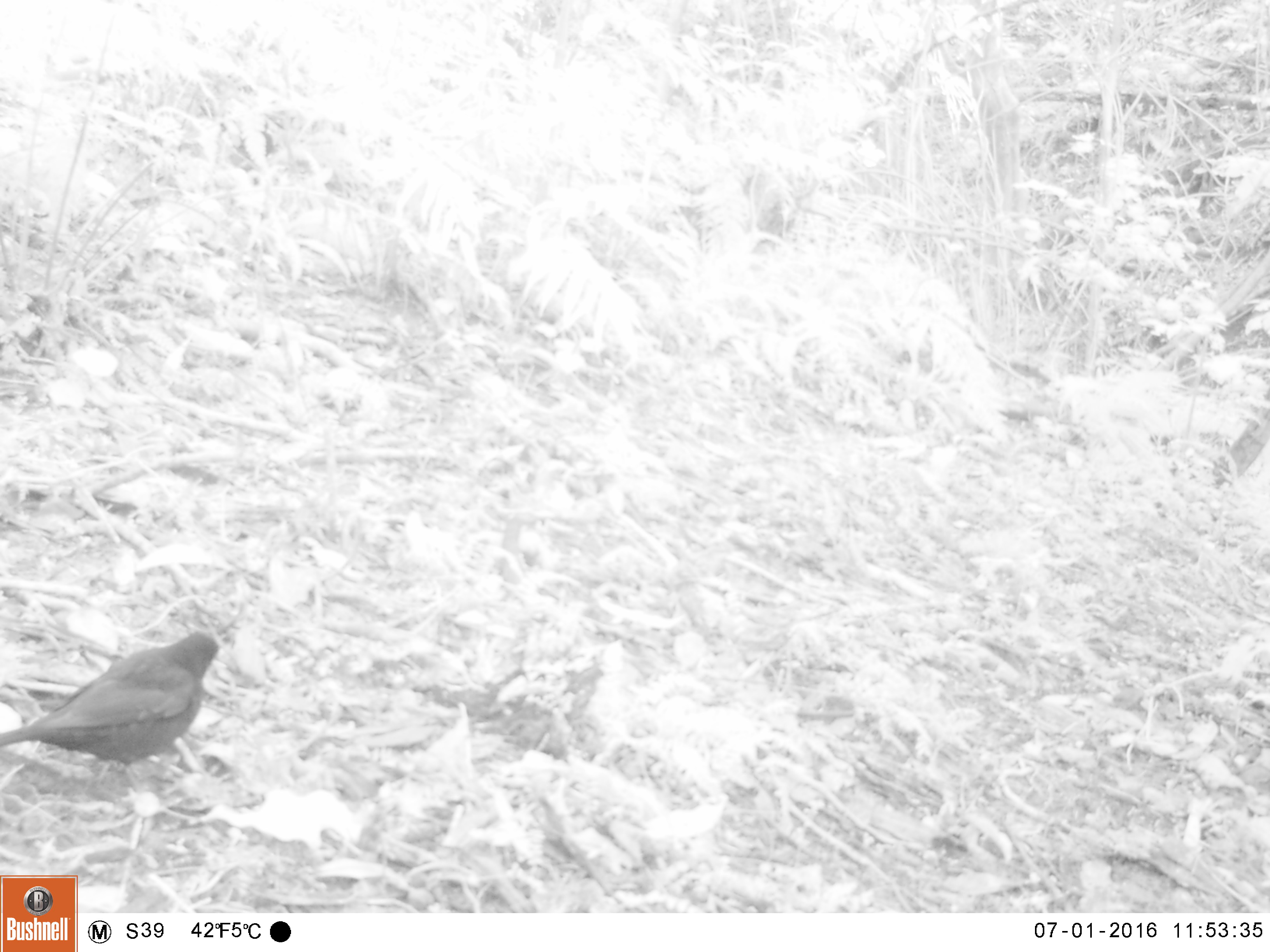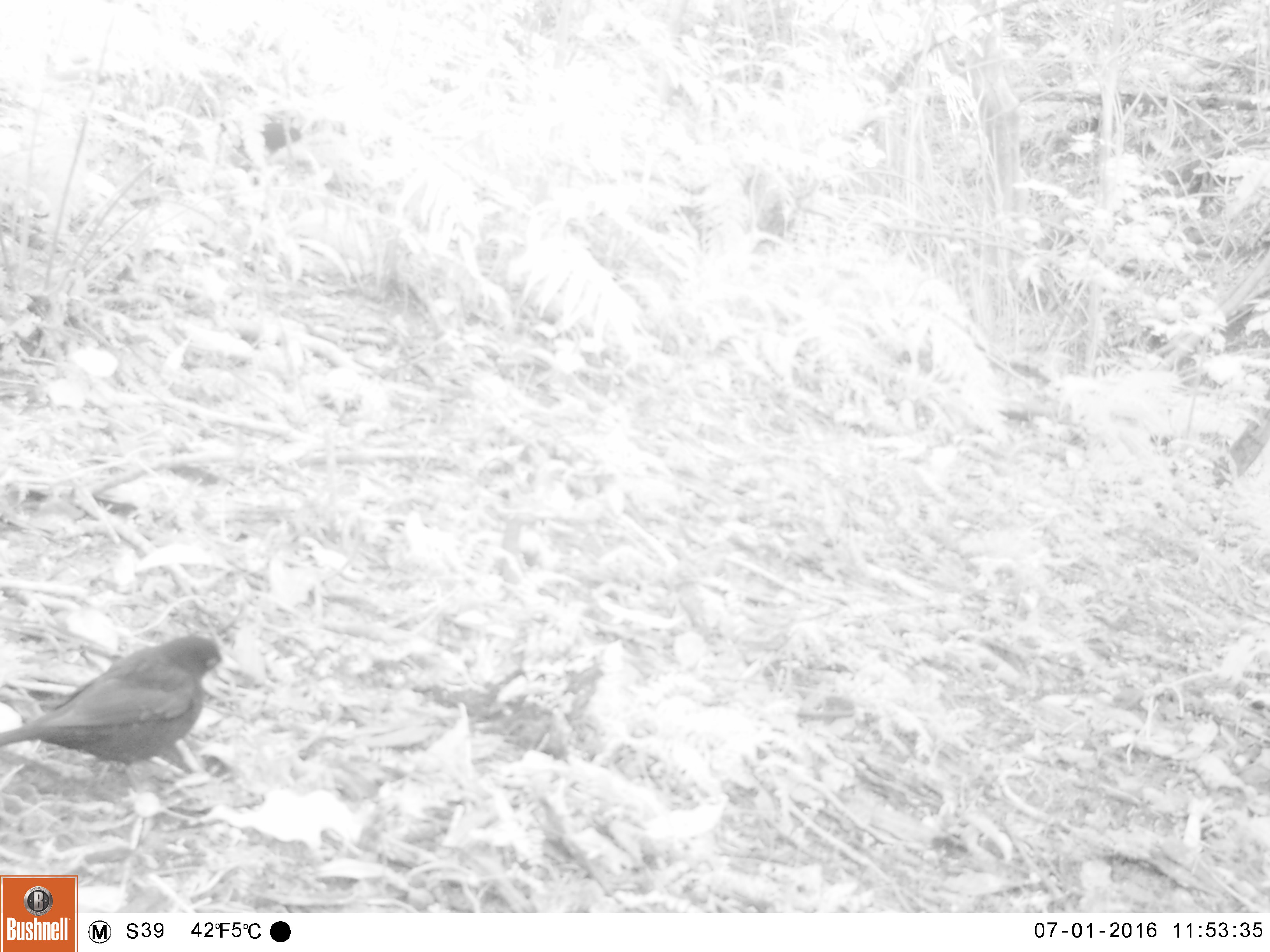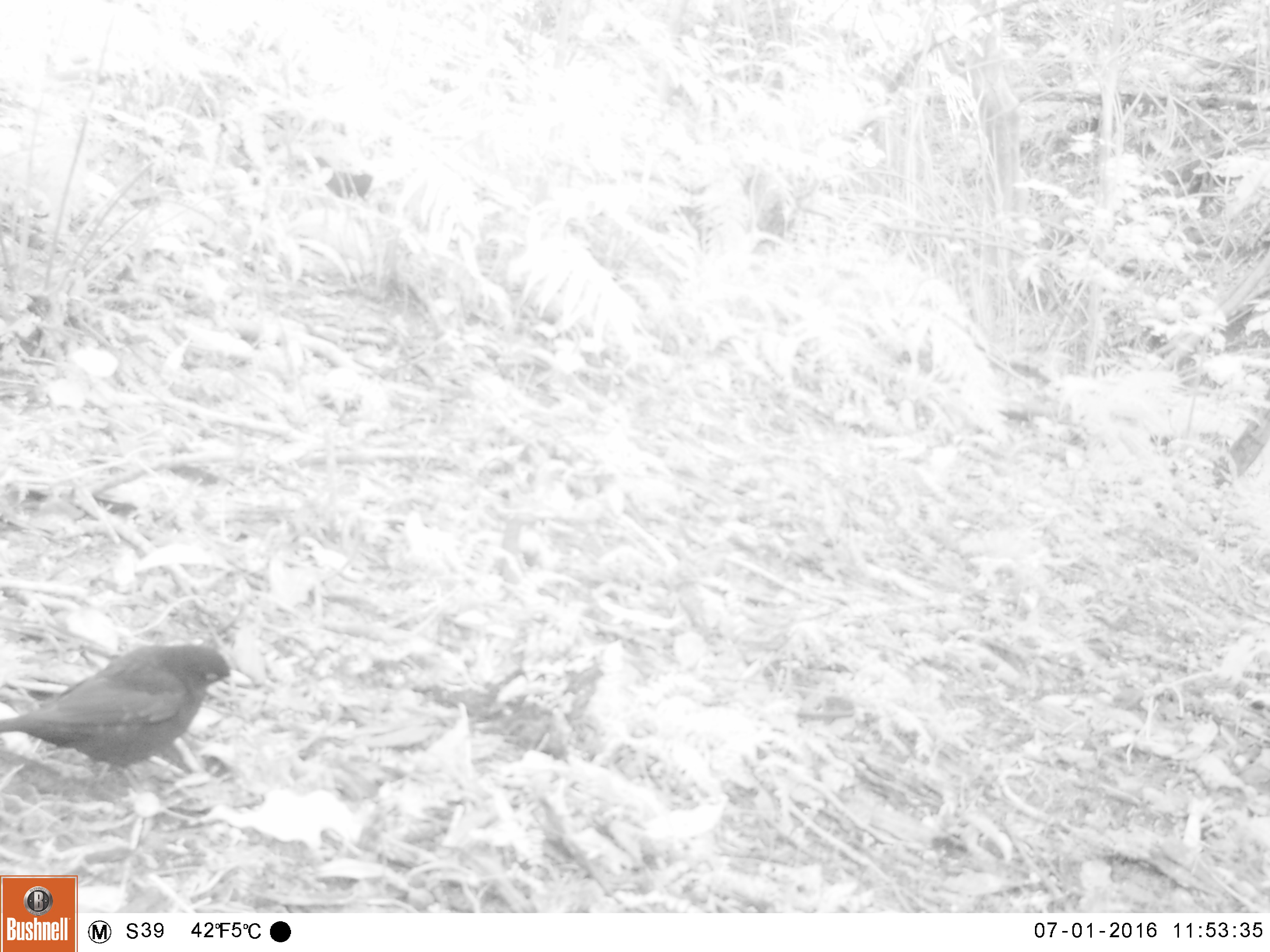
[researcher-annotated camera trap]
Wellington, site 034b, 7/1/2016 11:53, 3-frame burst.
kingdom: Animalia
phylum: Chordata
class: Aves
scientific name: Aves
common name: bird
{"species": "bird (Aves)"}